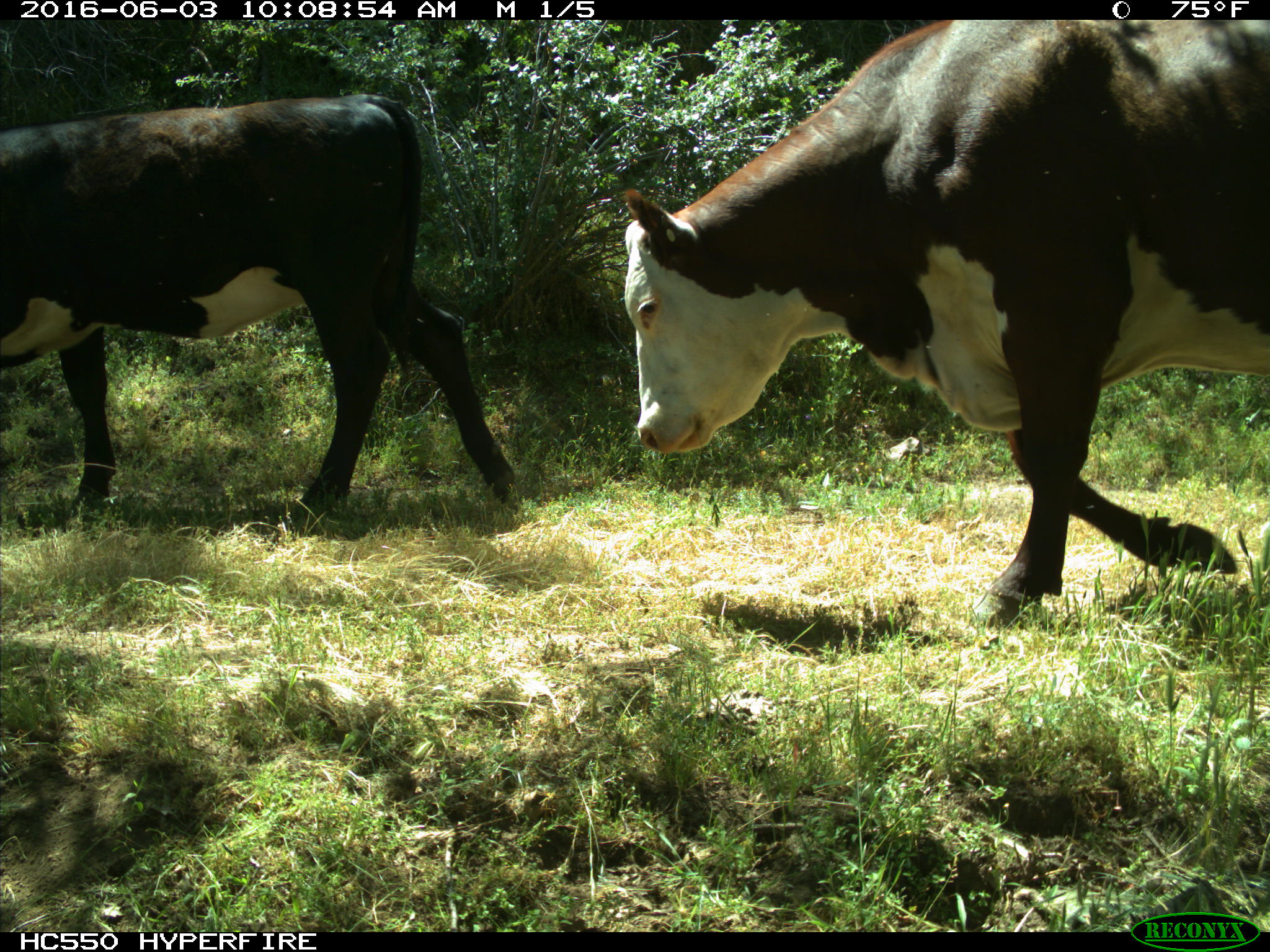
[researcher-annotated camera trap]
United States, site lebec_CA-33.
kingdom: Animalia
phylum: Chordata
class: Mammalia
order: Artiodactyla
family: Bovidae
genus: Bos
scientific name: Bos taurus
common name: domestic cow